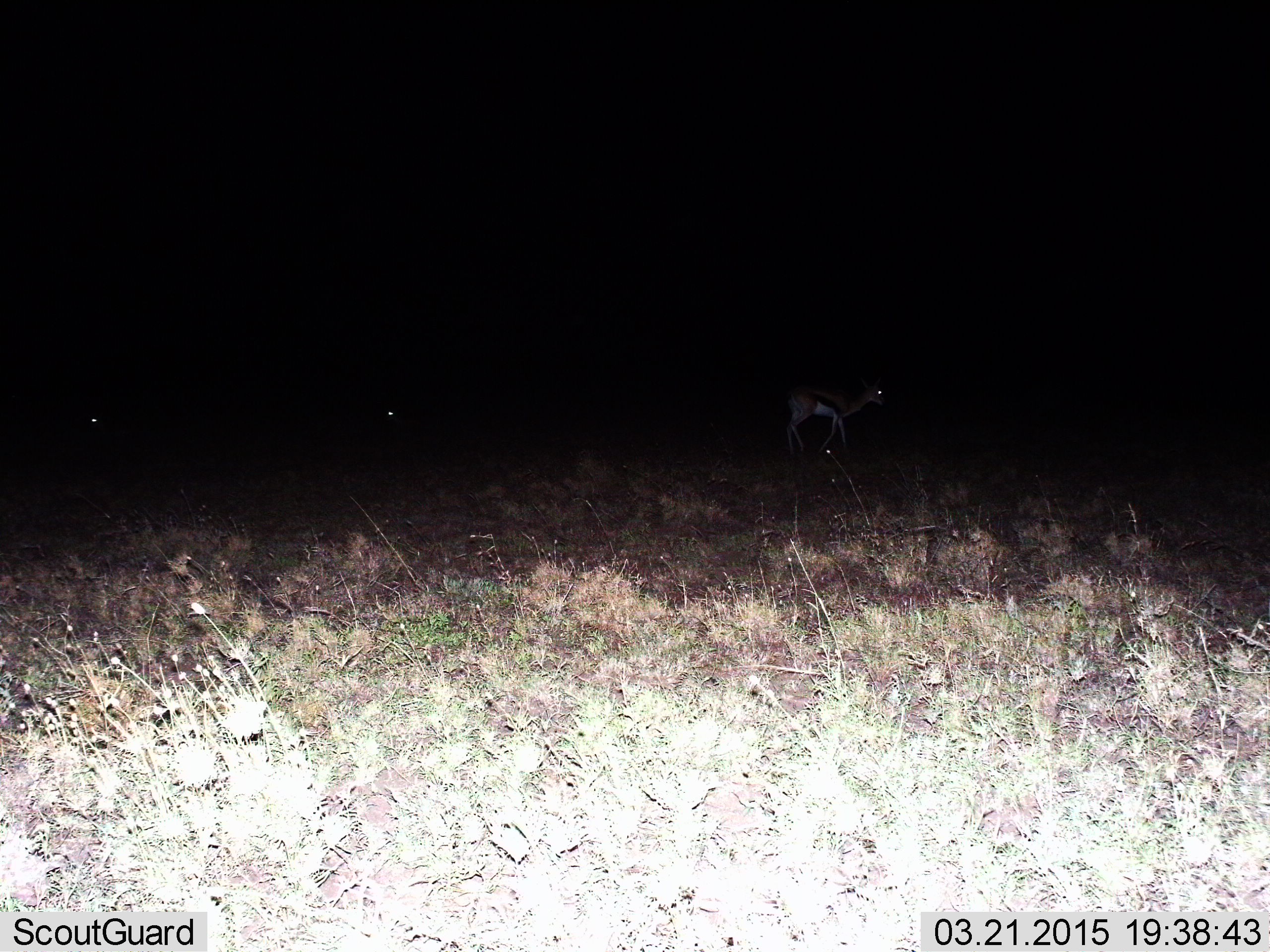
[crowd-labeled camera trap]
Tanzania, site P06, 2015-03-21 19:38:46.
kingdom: Animalia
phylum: Chordata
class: Mammalia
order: Artiodactyla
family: Bovidae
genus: Eudorcas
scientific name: Eudorcas thomsonii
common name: thomson's gazelle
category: gazellethomsons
Gazellethomsons (thomson's gazelle) (Eudorcas thomsonii), count 3. Behavior (volunteer vote fractions): standing 40%, resting 10%, moving 60%, interacting 0%. Young present (vote fraction): 0%. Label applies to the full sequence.